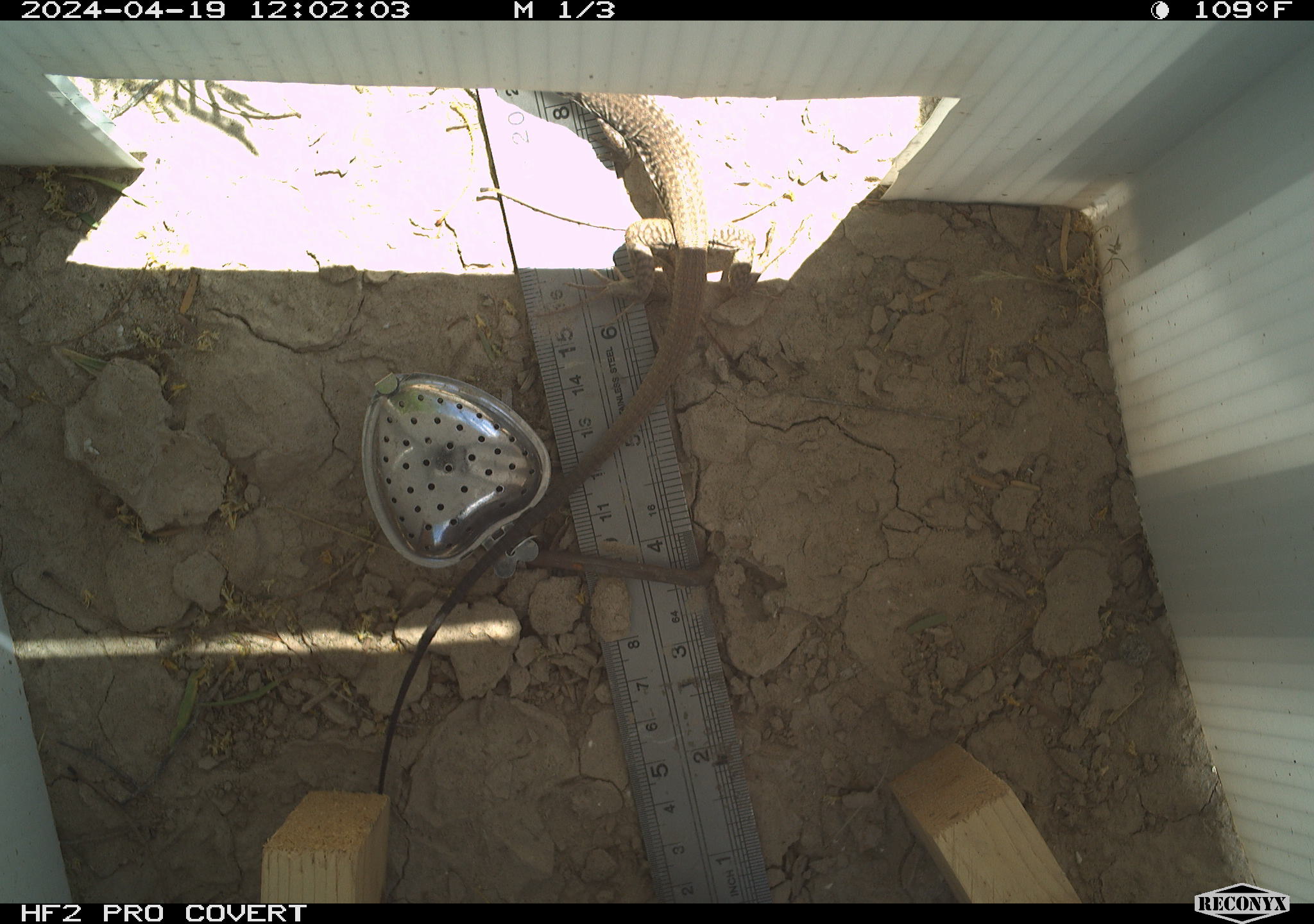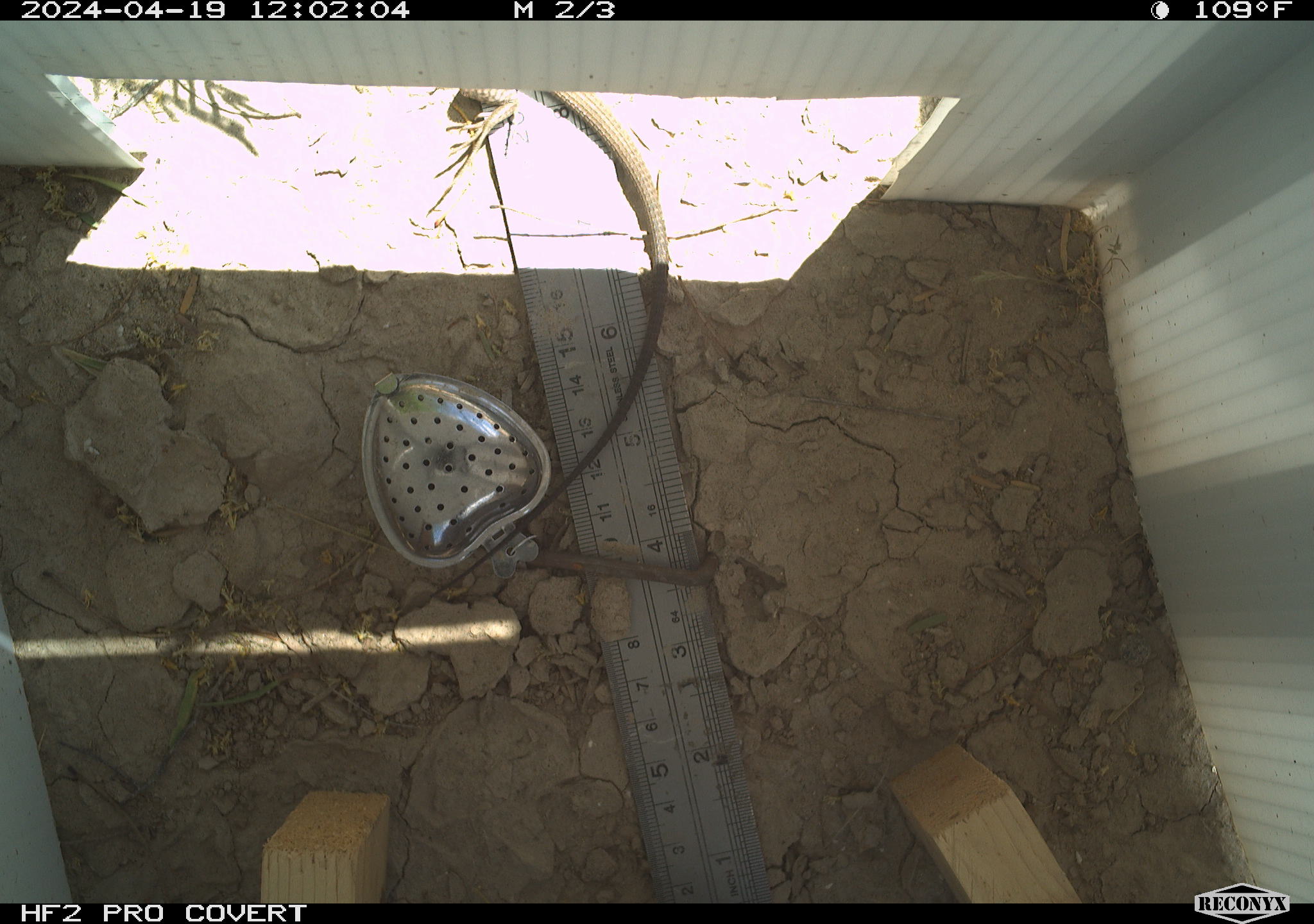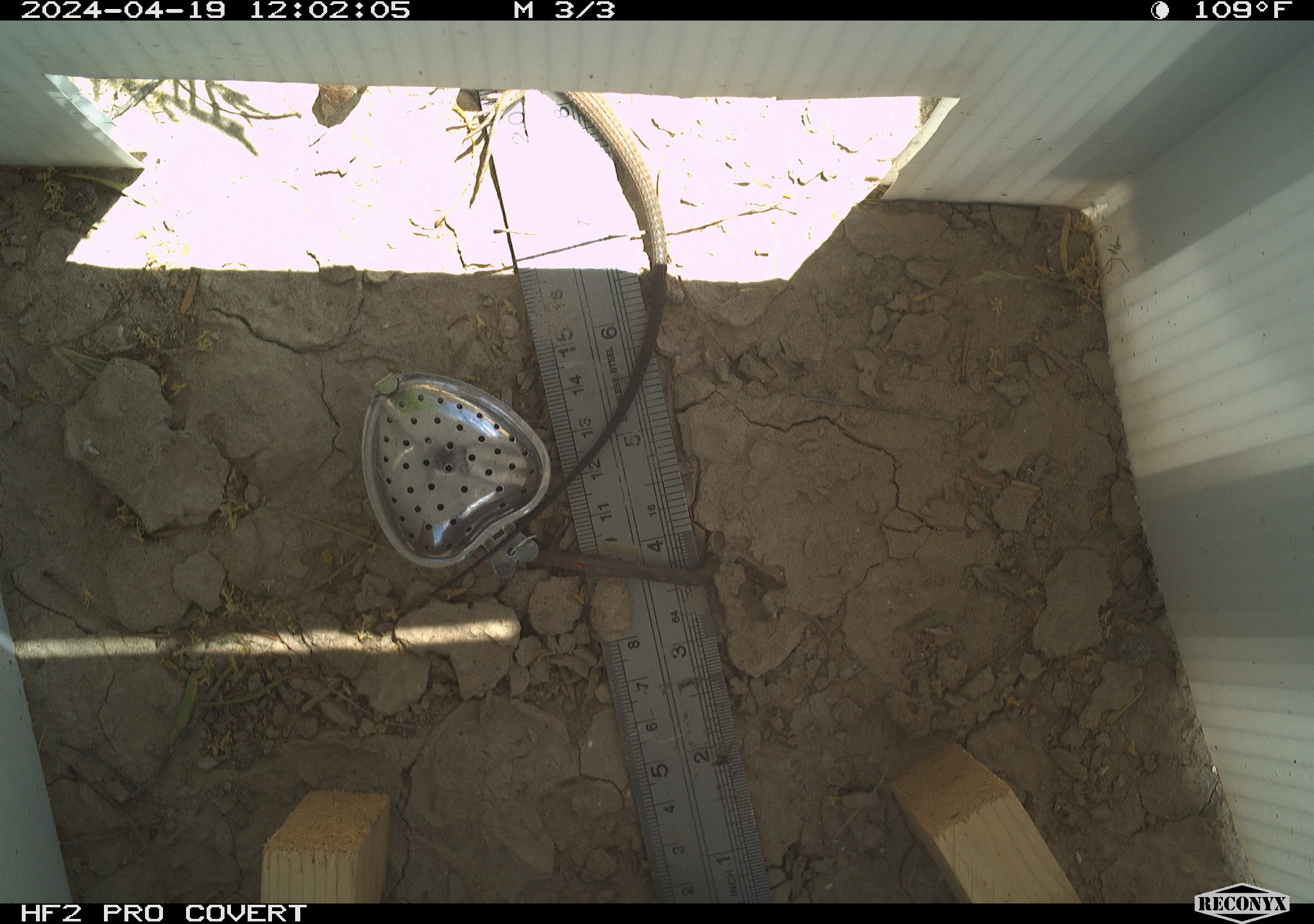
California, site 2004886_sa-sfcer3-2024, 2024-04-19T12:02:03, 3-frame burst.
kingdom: Animalia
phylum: Chordata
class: Reptilia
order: Squamata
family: Teiidae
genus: Aspidoscelis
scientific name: Aspidoscelis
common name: whiptail lizards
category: aspidoscelis species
Aspidoscelis species (whiptail lizards) (Aspidoscelis).